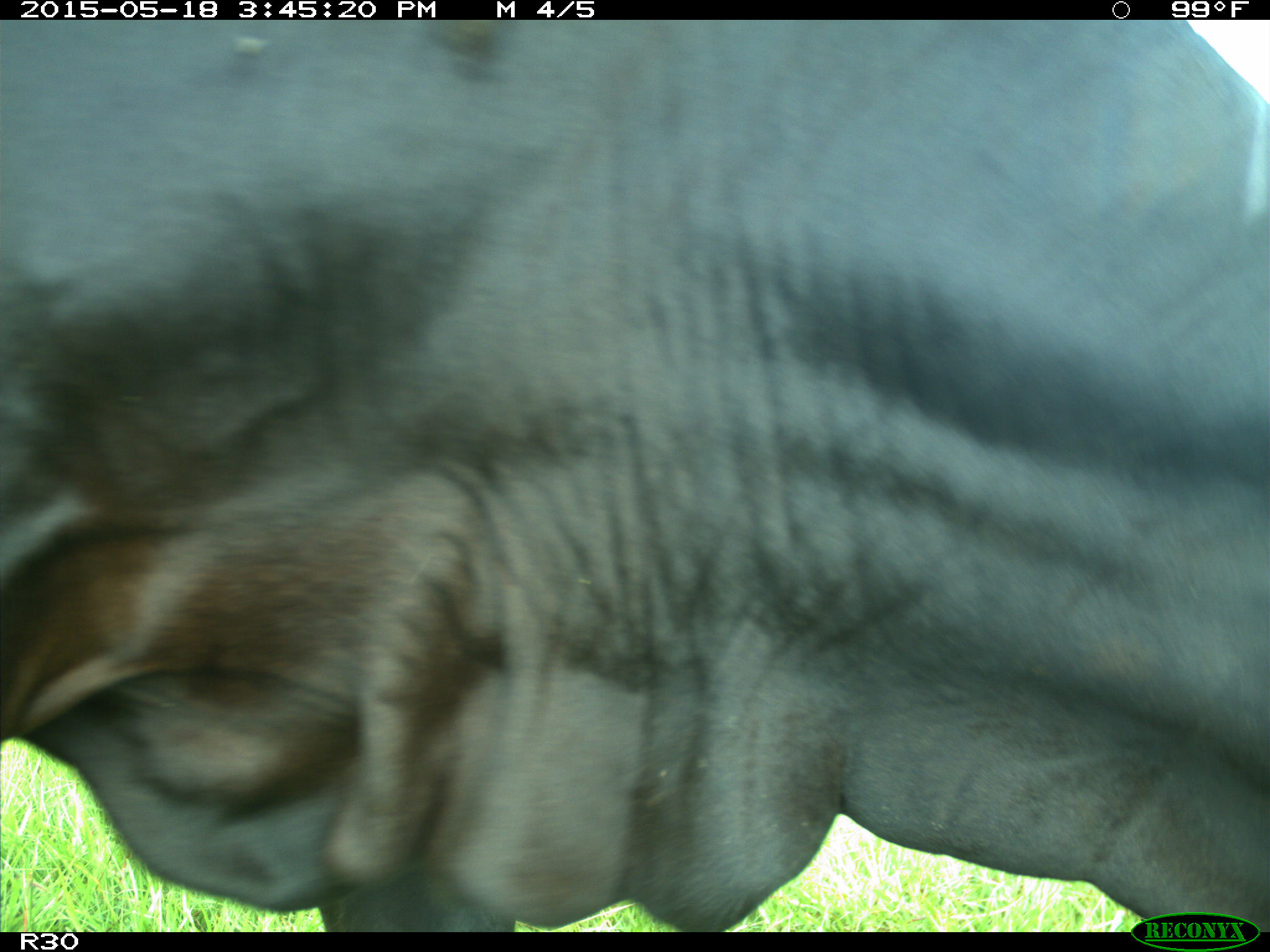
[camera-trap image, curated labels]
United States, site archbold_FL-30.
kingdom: Animalia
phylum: Chordata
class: Mammalia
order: Artiodactyla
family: Bovidae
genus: Bos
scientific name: Bos taurus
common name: domestic cow